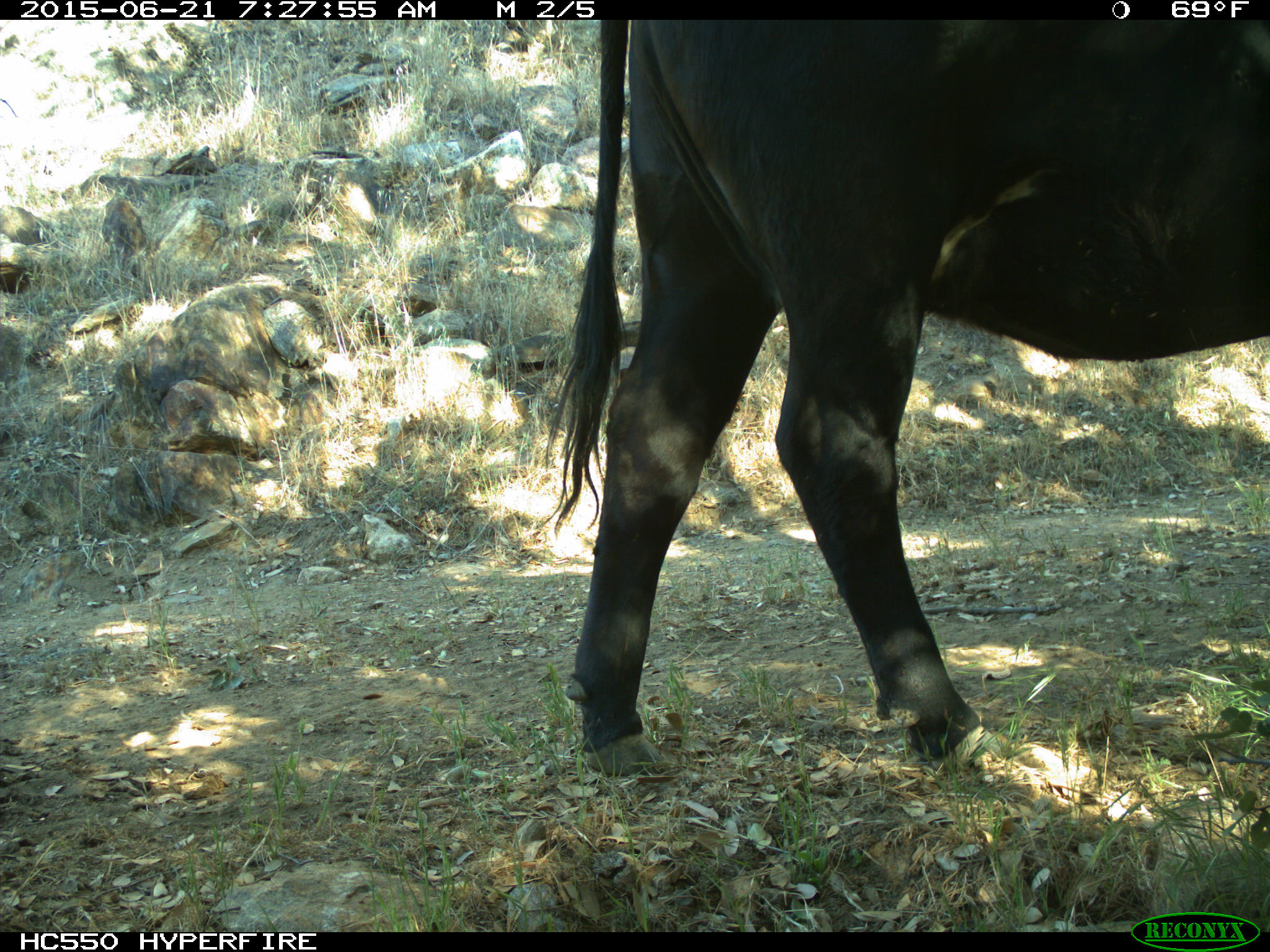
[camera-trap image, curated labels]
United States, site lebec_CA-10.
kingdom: Animalia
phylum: Chordata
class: Mammalia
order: Artiodactyla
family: Bovidae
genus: Bos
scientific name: Bos taurus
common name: domestic cow